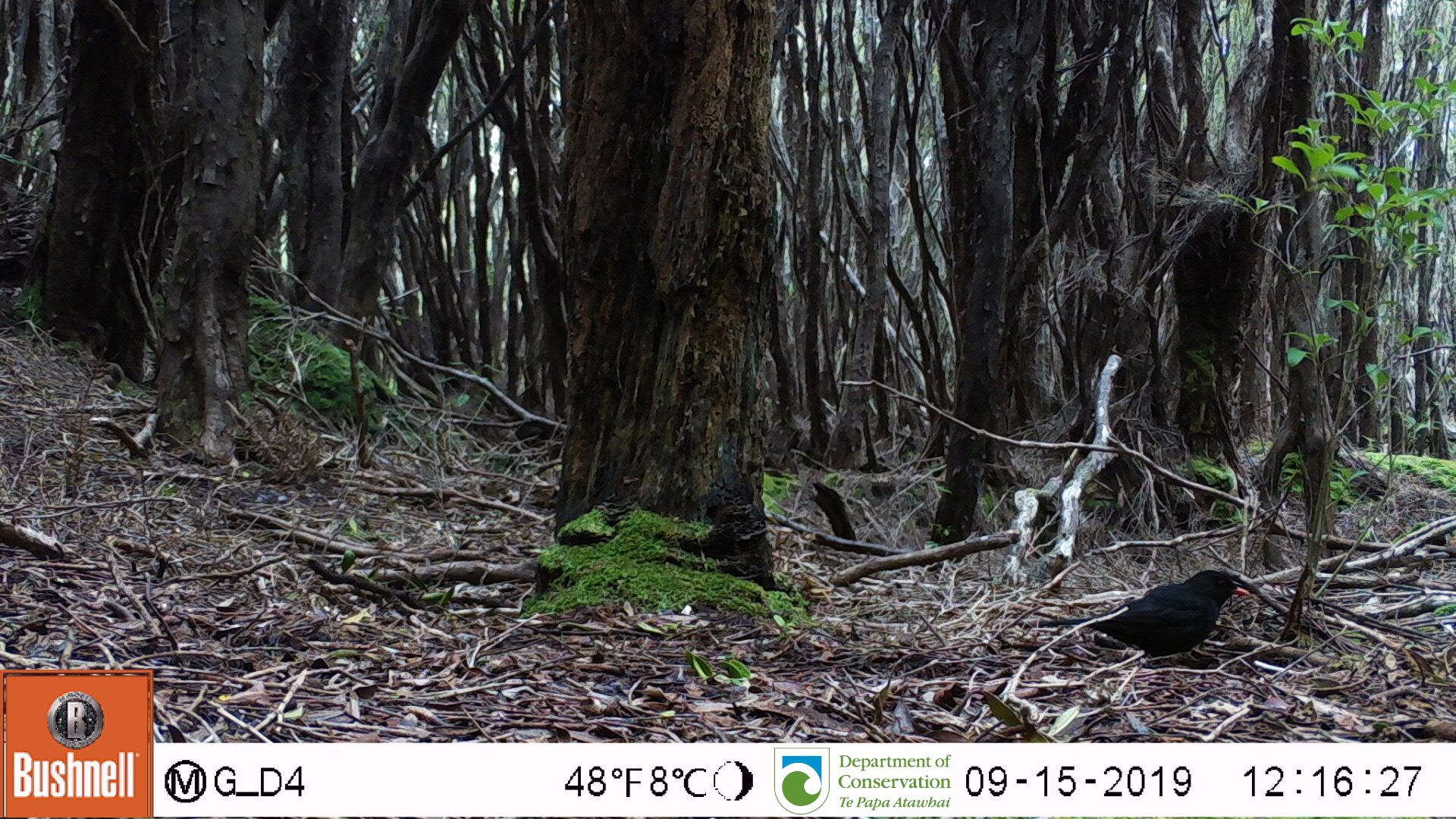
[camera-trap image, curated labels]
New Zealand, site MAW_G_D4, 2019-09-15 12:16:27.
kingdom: Animalia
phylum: Chordata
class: Aves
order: Passeriformes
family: Turdidae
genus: Turdus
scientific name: Turdus merula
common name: eurasian blackbird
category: blackbird